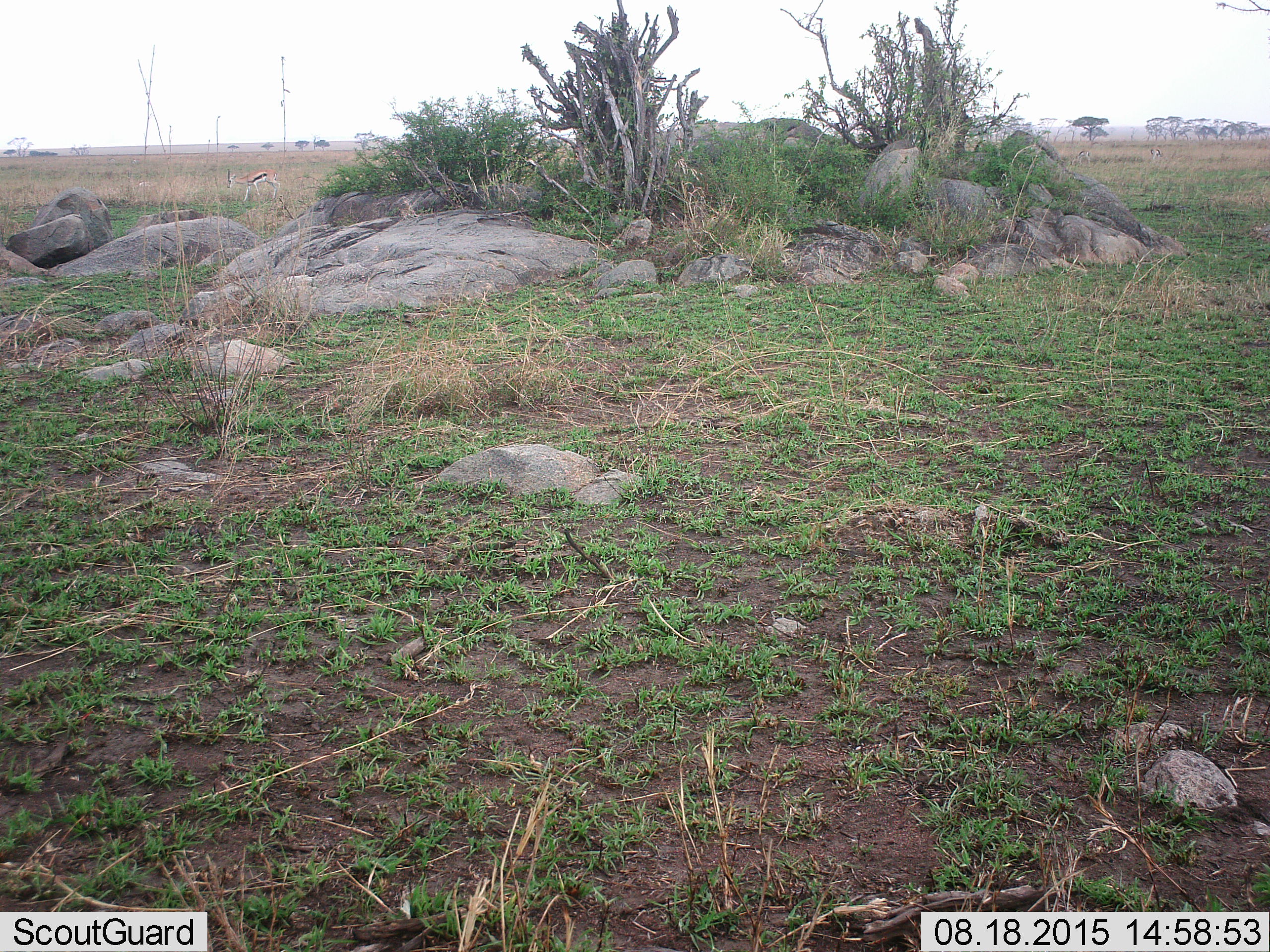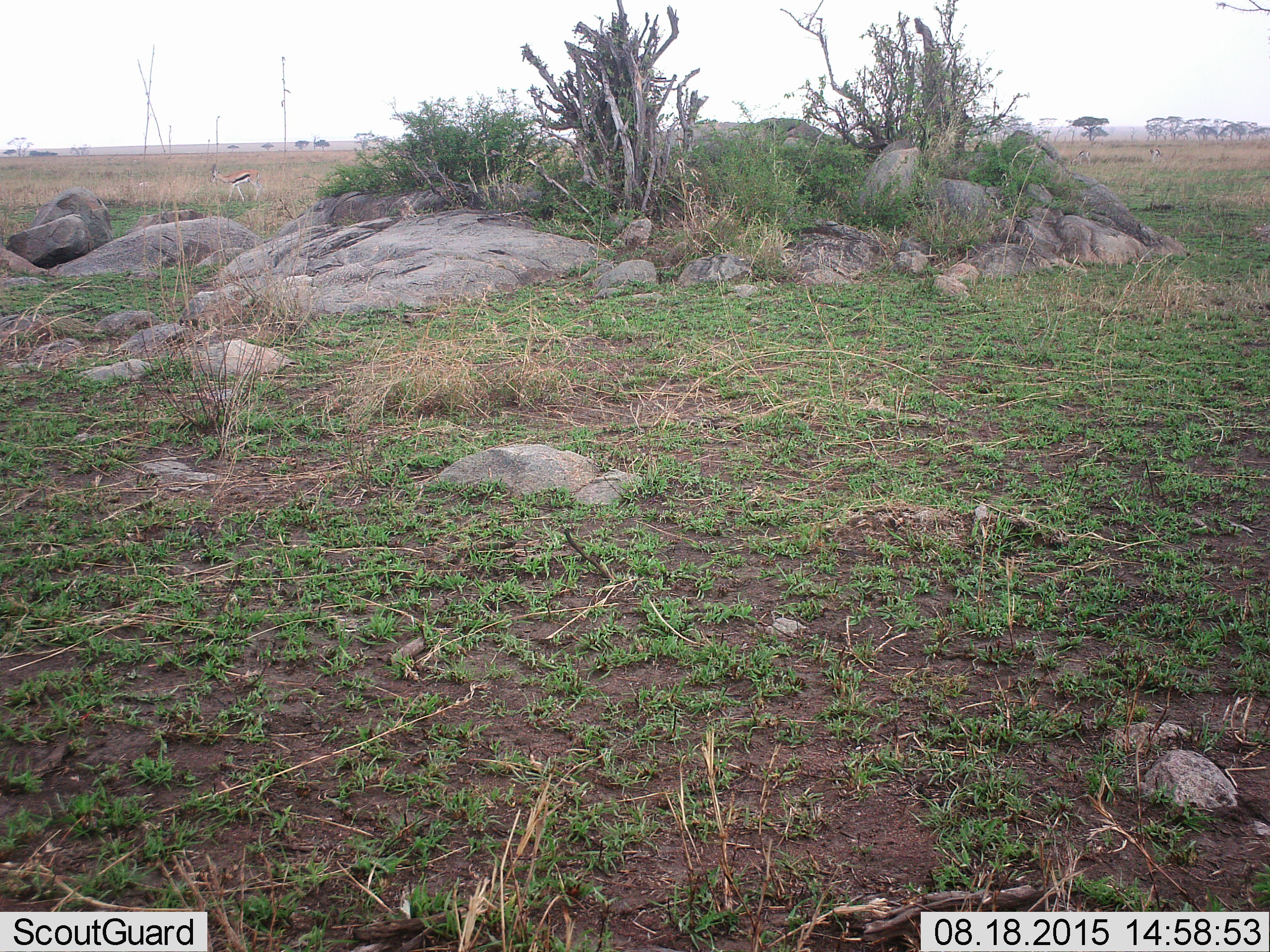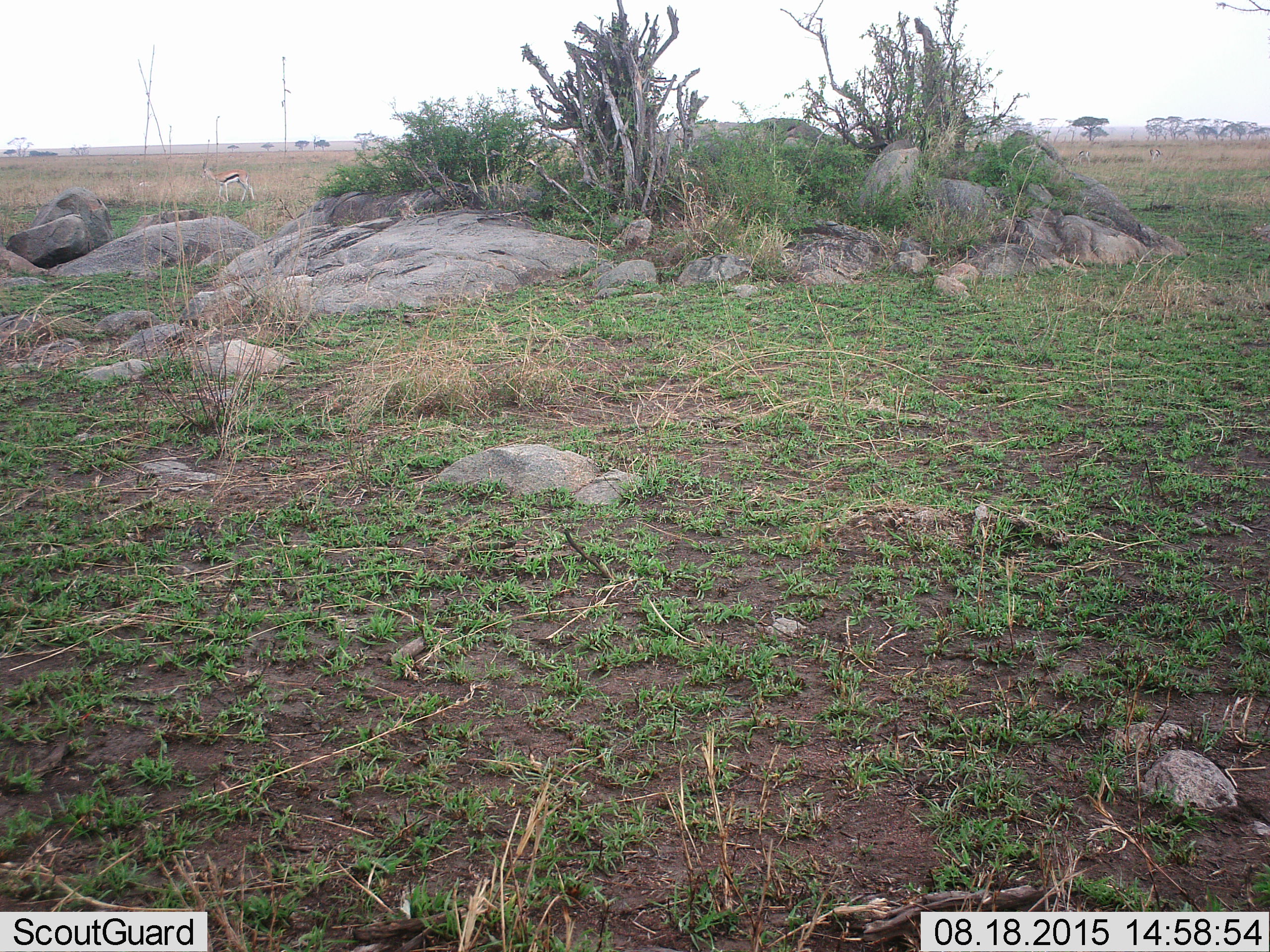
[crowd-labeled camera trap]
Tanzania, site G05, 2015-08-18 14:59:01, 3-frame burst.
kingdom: Animalia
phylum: Chordata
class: Mammalia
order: Artiodactyla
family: Bovidae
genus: Eudorcas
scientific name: Eudorcas thomsonii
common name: thomson's gazelle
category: gazellethomsons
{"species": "gazellethomsons (thomson's gazelle) (Eudorcas thomsonii)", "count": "3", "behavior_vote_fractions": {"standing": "29%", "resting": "0%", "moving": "64%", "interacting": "0%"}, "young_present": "14%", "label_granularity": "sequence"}